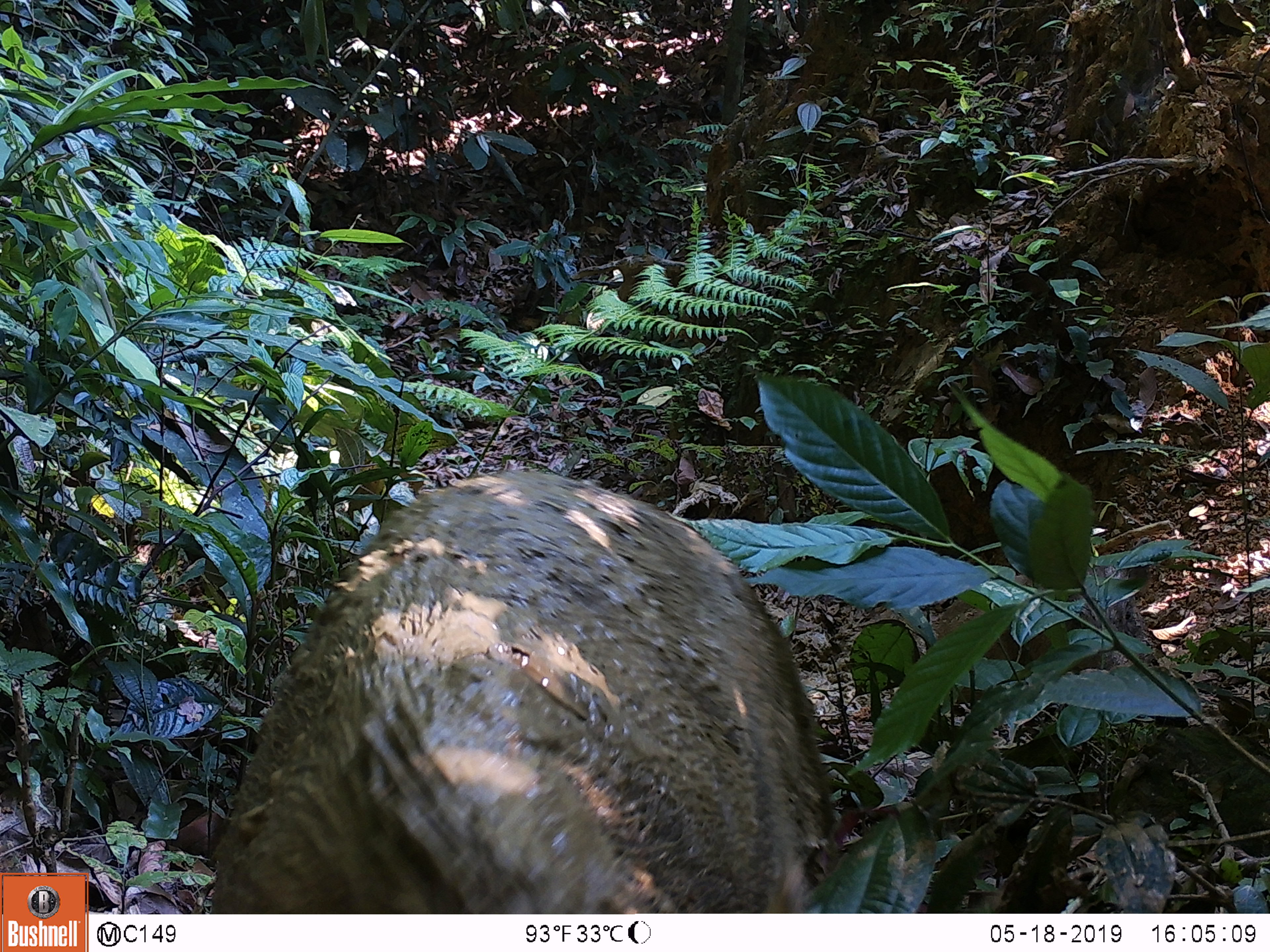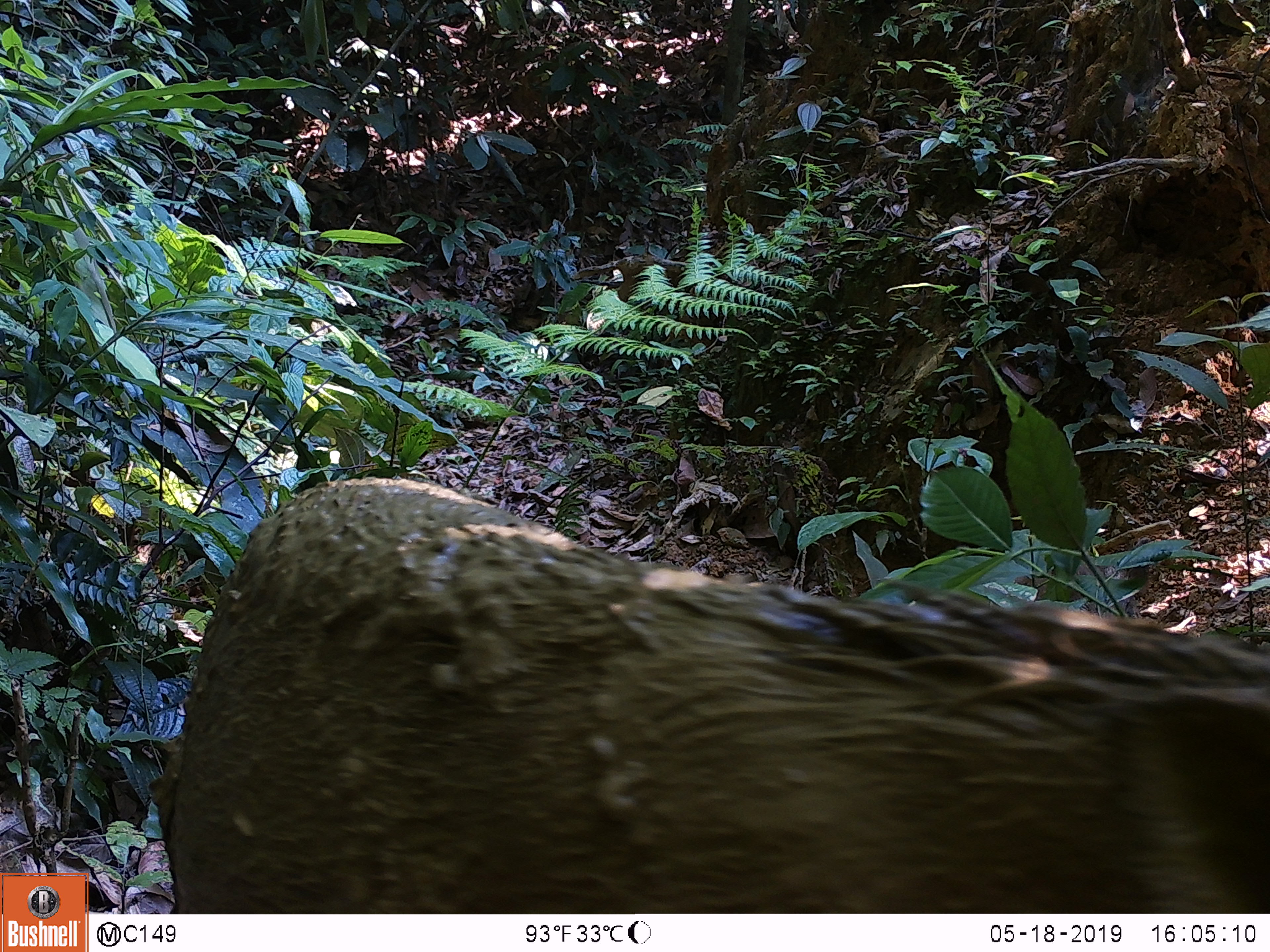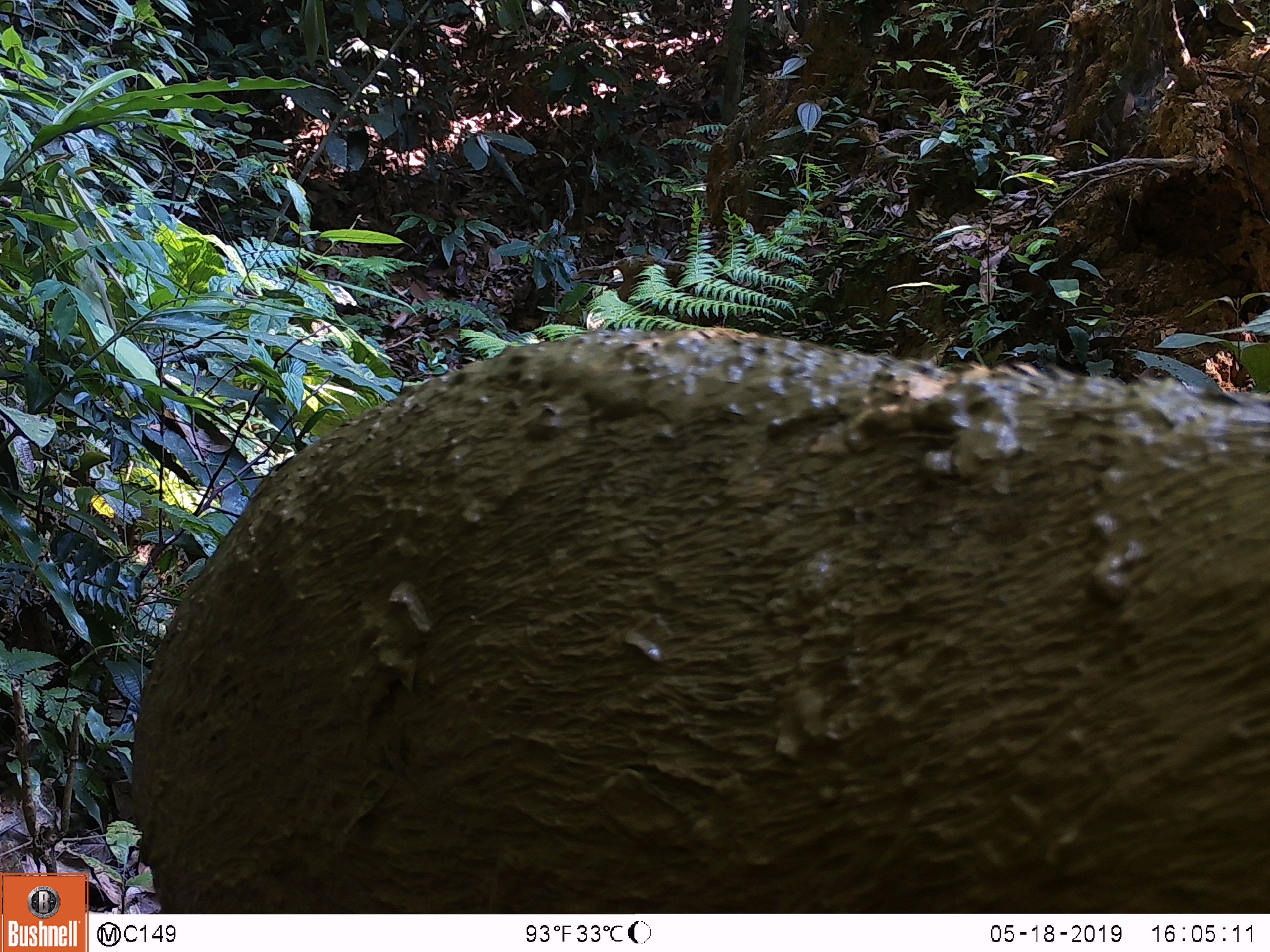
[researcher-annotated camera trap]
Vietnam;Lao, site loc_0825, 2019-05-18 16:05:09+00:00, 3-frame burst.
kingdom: Animalia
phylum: Chordata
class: Mammalia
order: Artiodactyla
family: Suidae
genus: Sus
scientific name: Sus scrofa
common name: eurasian wild pig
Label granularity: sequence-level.